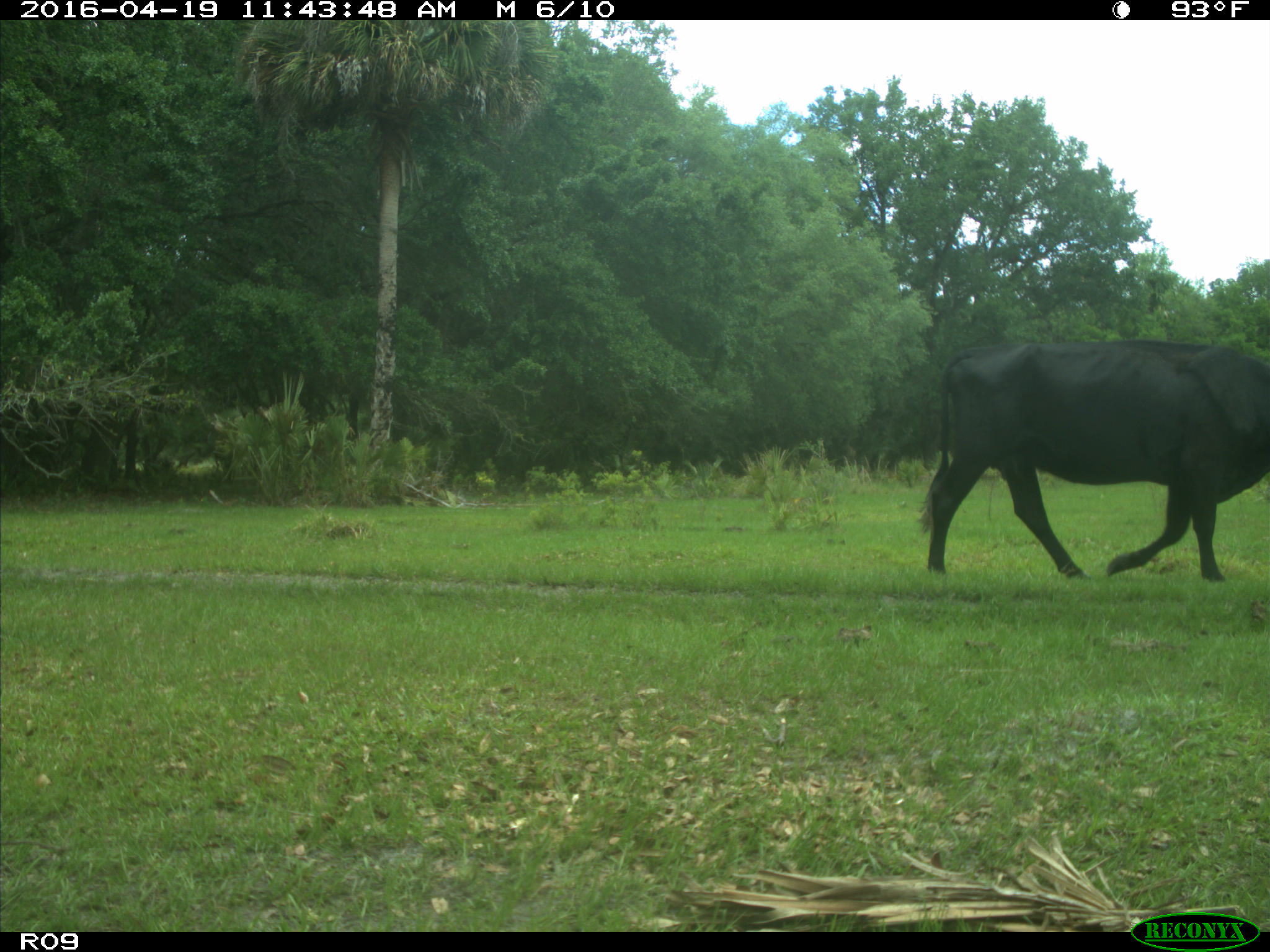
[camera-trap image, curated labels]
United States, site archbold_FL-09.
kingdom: Animalia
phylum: Chordata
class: Mammalia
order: Artiodactyla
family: Bovidae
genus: Bos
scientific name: Bos taurus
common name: domestic cow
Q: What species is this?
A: Bos taurus (domestic cow).